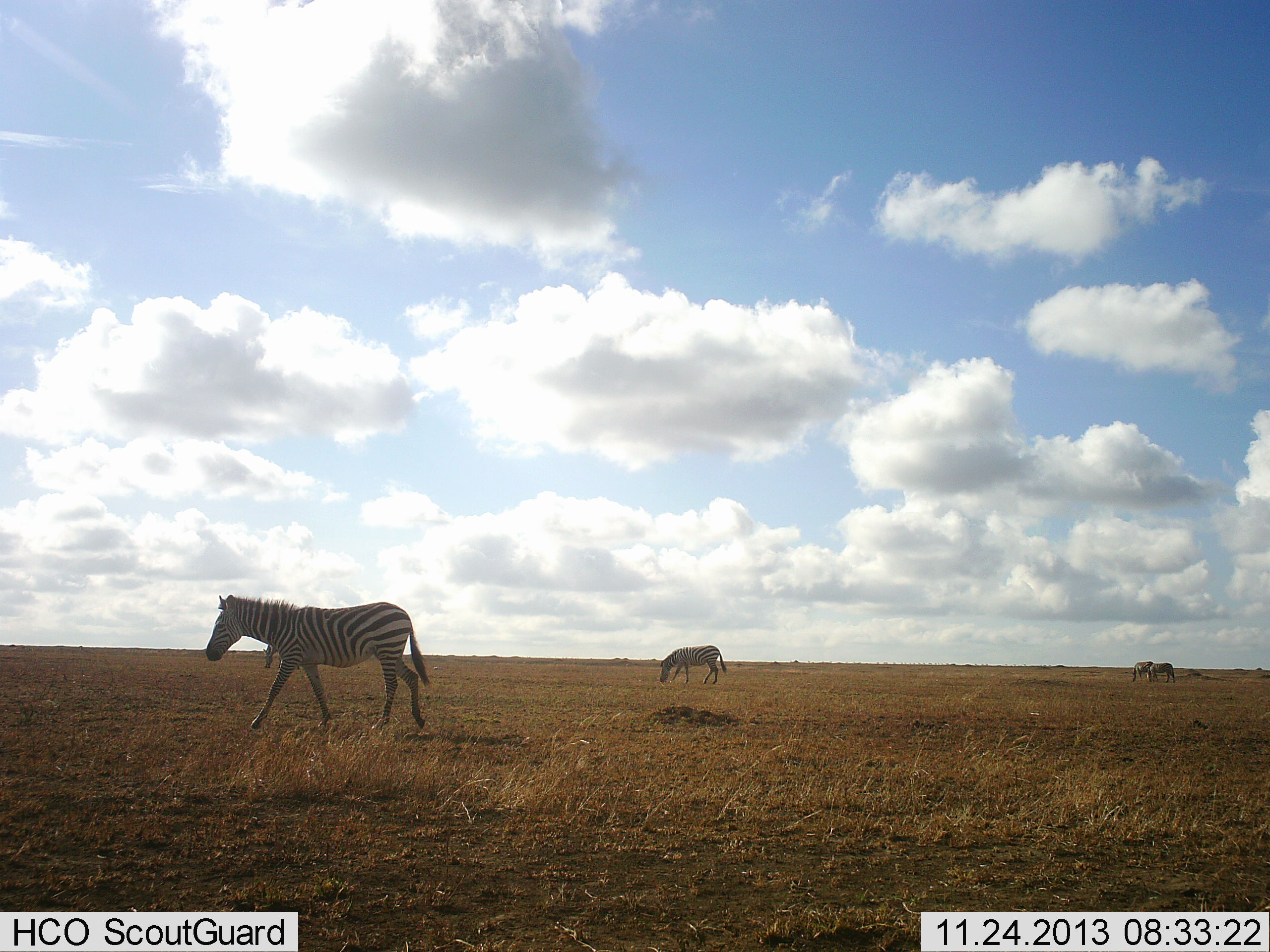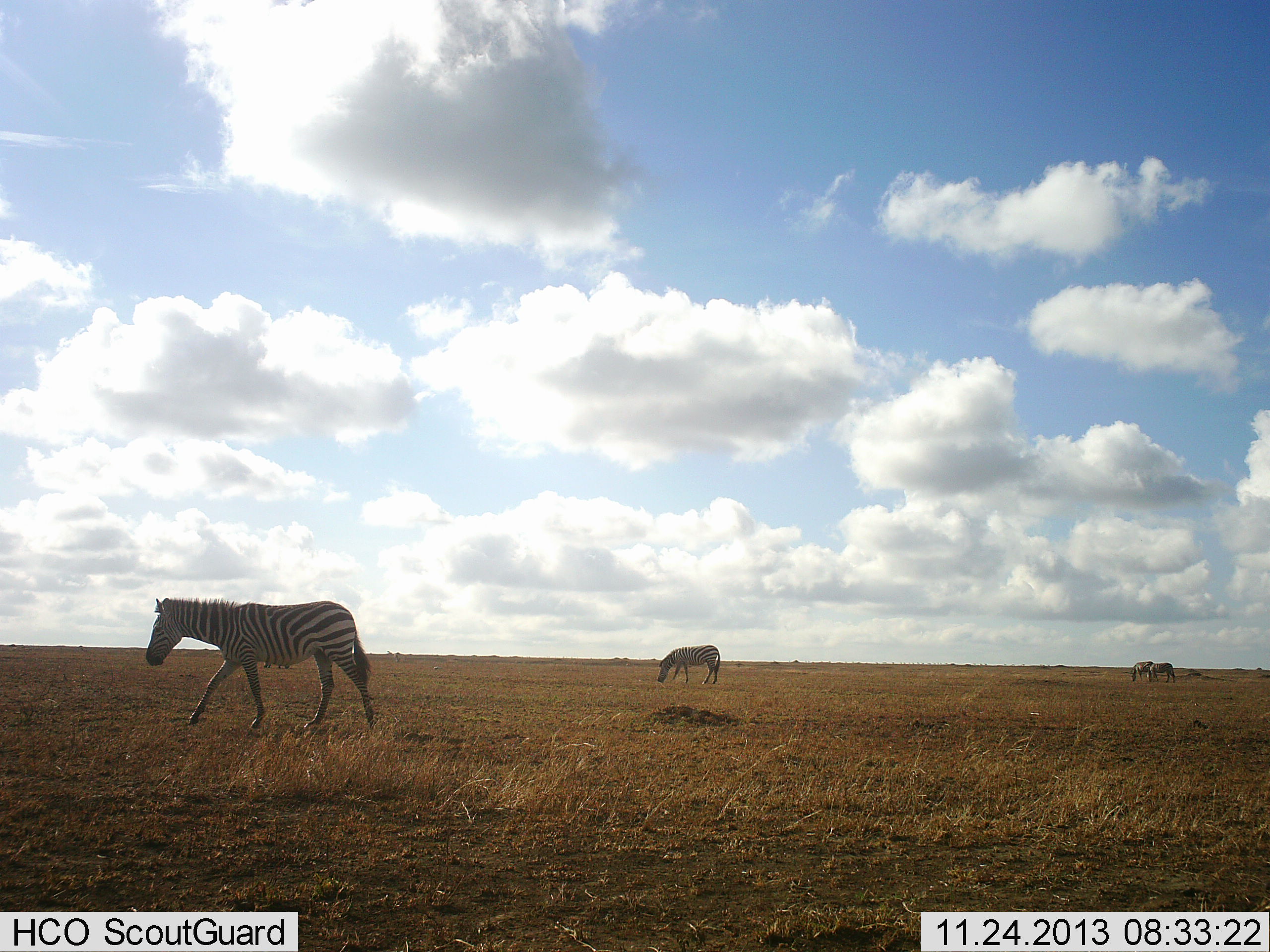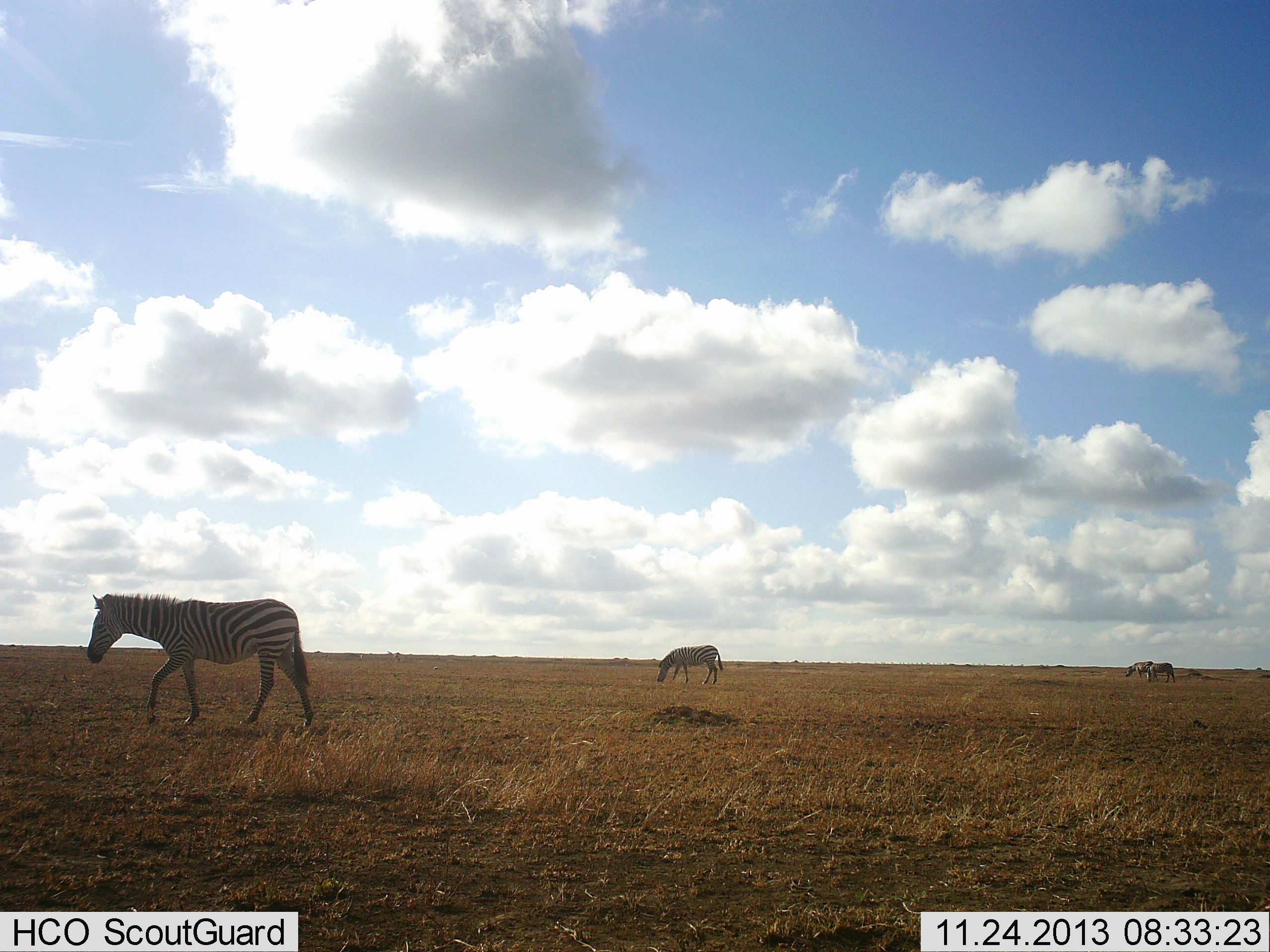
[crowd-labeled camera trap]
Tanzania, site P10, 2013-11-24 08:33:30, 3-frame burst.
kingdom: Animalia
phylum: Chordata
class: Mammalia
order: Perissodactyla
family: Equidae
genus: Equus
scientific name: Equus quagga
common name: plains zebra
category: zebra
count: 4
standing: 60%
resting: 0%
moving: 80%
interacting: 0%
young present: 0%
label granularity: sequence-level